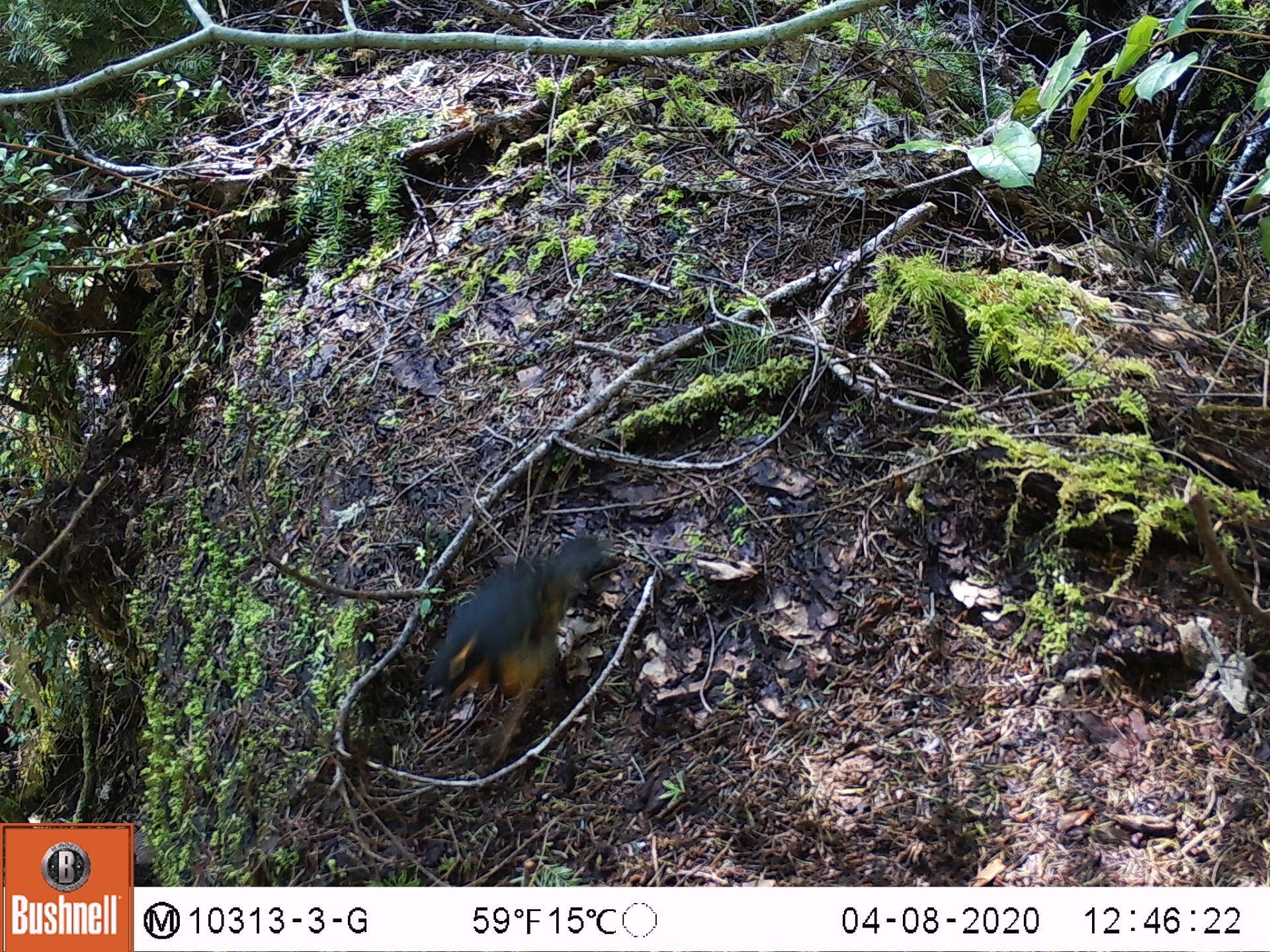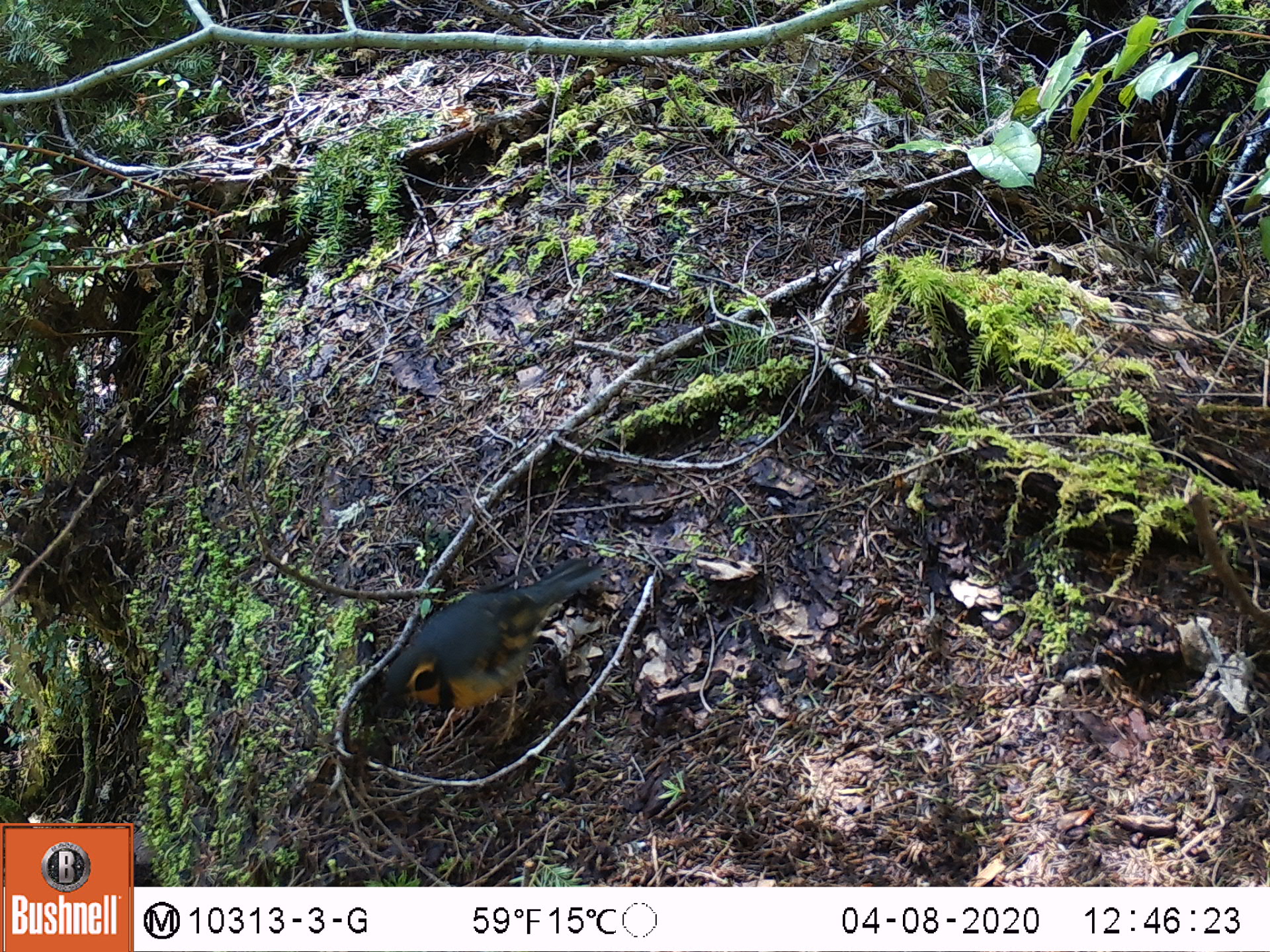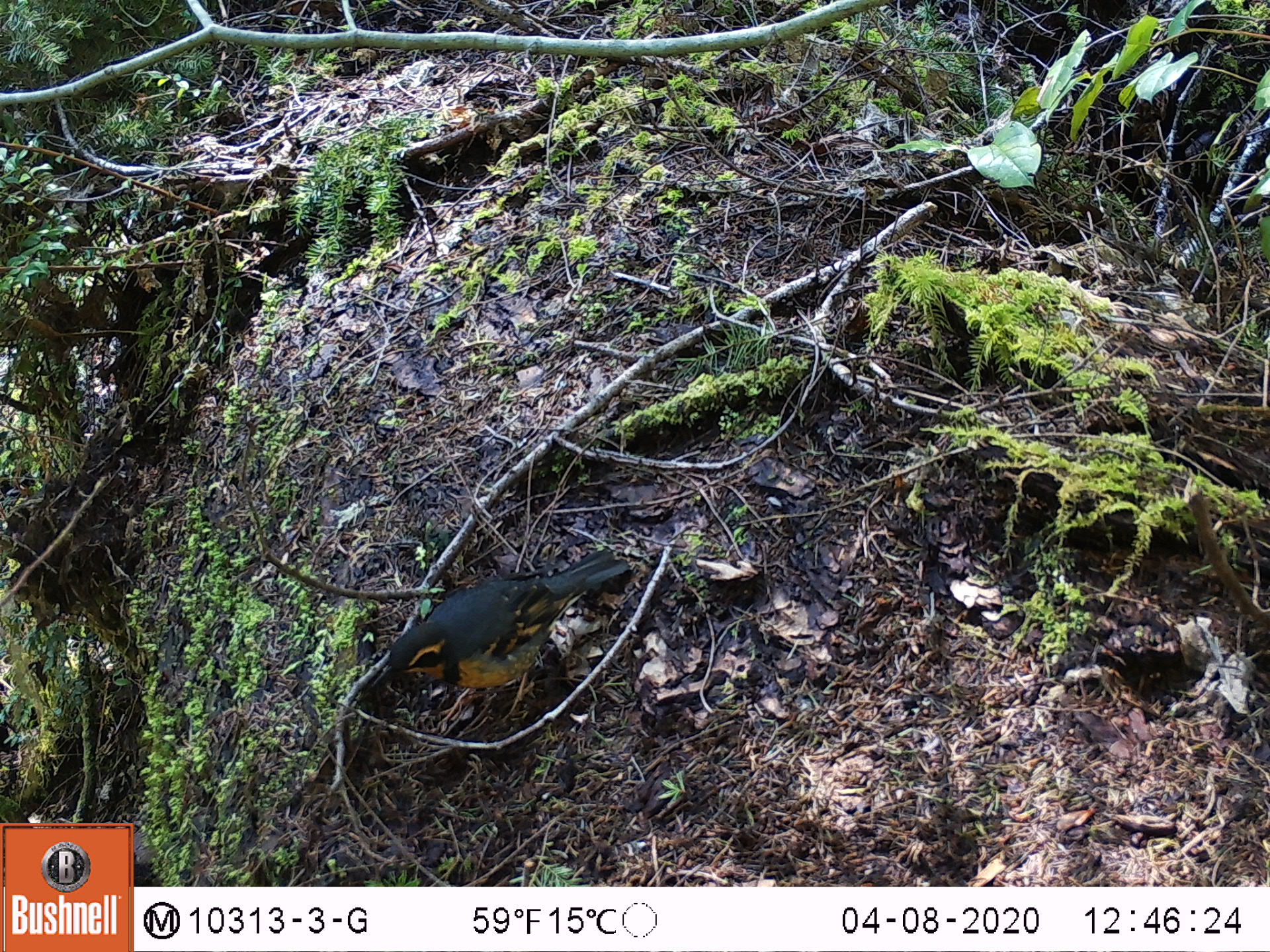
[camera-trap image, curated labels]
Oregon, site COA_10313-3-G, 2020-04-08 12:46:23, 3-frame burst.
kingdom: Animalia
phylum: Chordata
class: Aves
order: Passeriformes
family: Turdidae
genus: Ixoreus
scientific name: Ixoreus naevius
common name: varied thrush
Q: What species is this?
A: Varied thrush (Ixoreus naevius).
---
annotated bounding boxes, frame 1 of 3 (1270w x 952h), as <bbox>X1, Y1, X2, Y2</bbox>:
varied thrush: <bbox>427, 532, 593, 754</bbox>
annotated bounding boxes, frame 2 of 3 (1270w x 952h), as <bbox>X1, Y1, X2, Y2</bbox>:
varied thrush: <bbox>381, 561, 610, 752</bbox>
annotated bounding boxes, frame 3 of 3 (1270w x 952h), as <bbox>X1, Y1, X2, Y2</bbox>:
varied thrush: <bbox>379, 545, 635, 736</bbox>